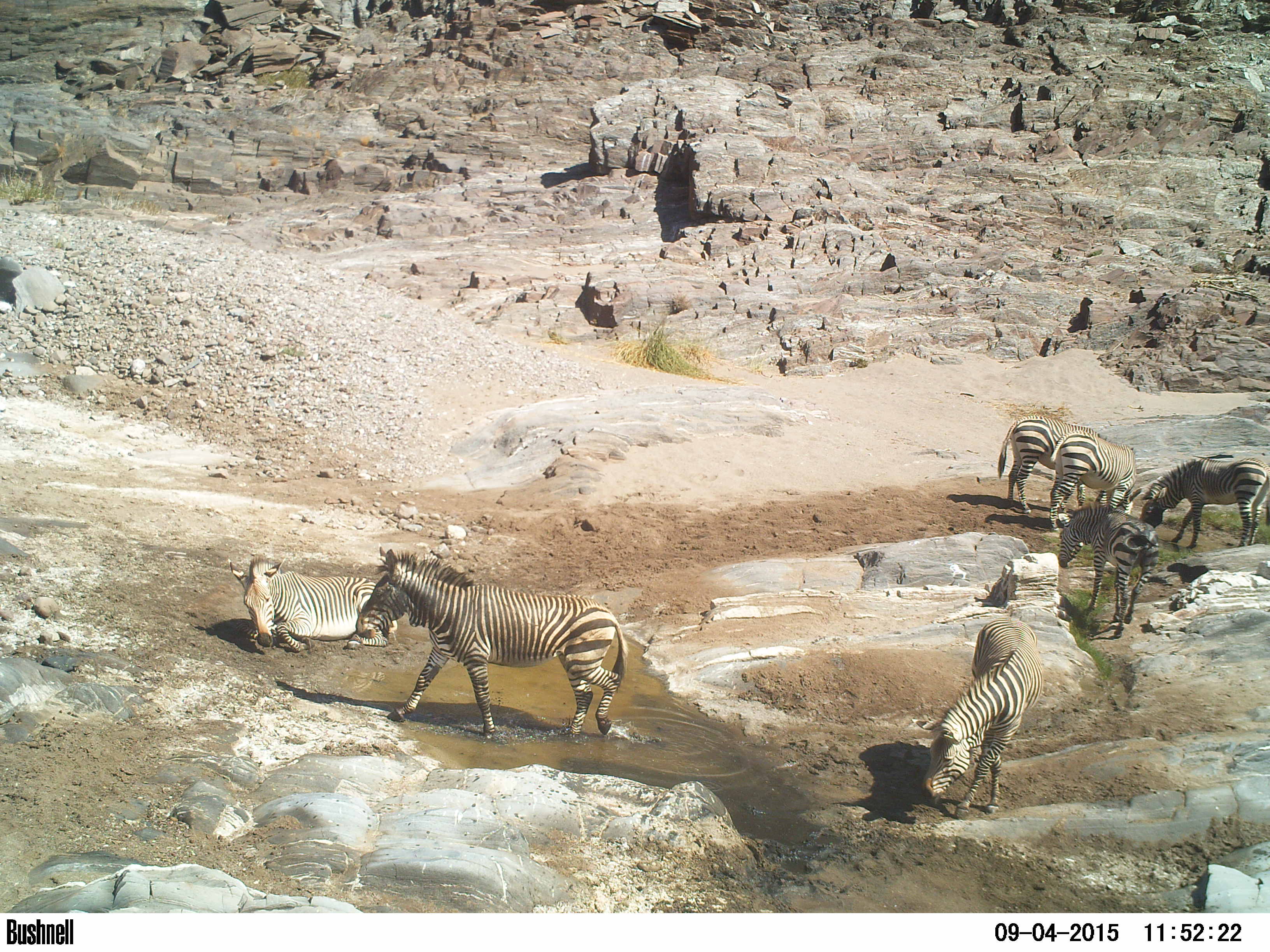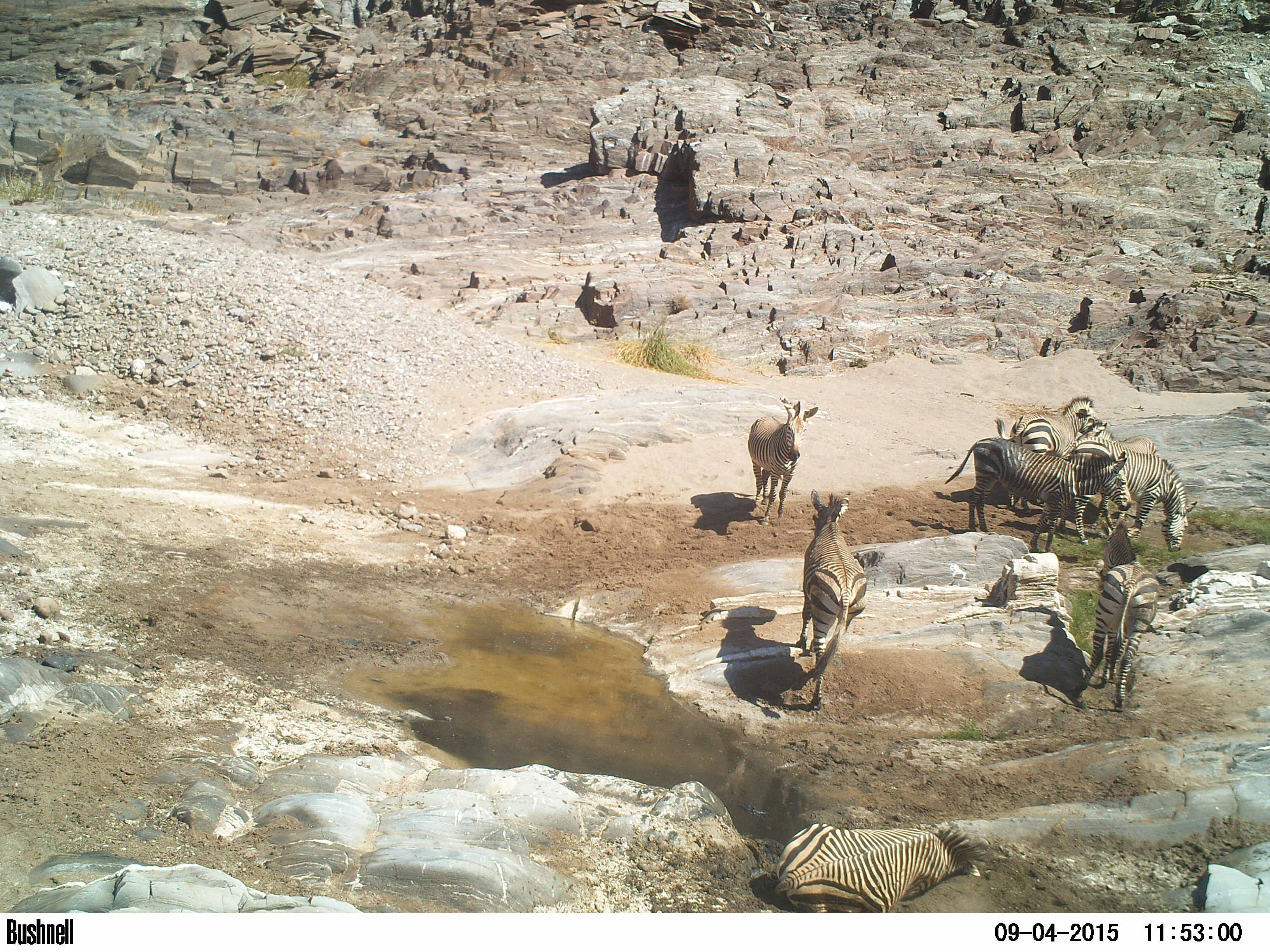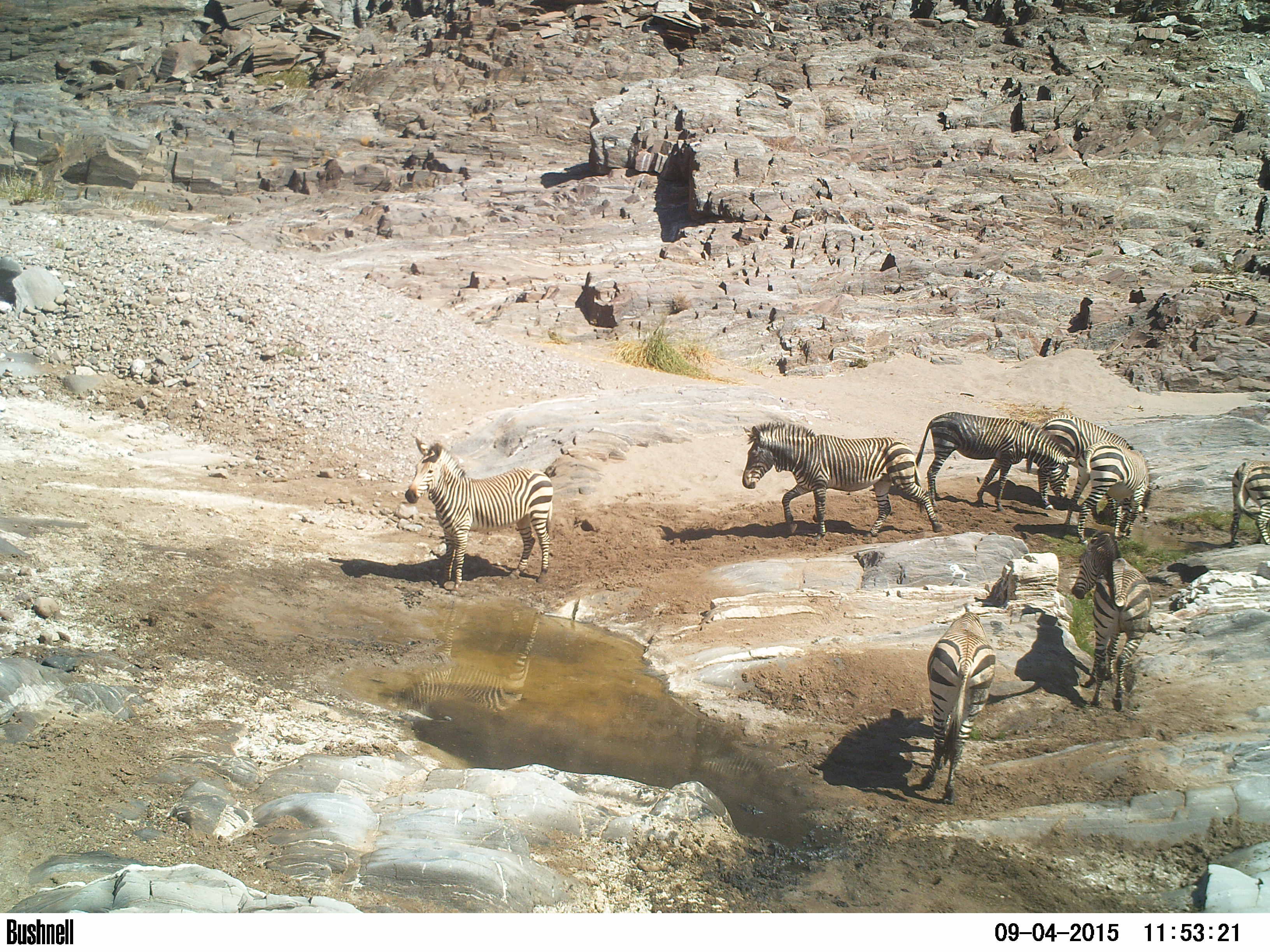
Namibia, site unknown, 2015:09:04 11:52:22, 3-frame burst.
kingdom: Animalia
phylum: Chordata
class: Mammalia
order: Perissodactyla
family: Equidae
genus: Equus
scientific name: Equus zebra hartmannae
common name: hartmann's mountain zebra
Equus zebra hartmannae (hartmann's mountain zebra).